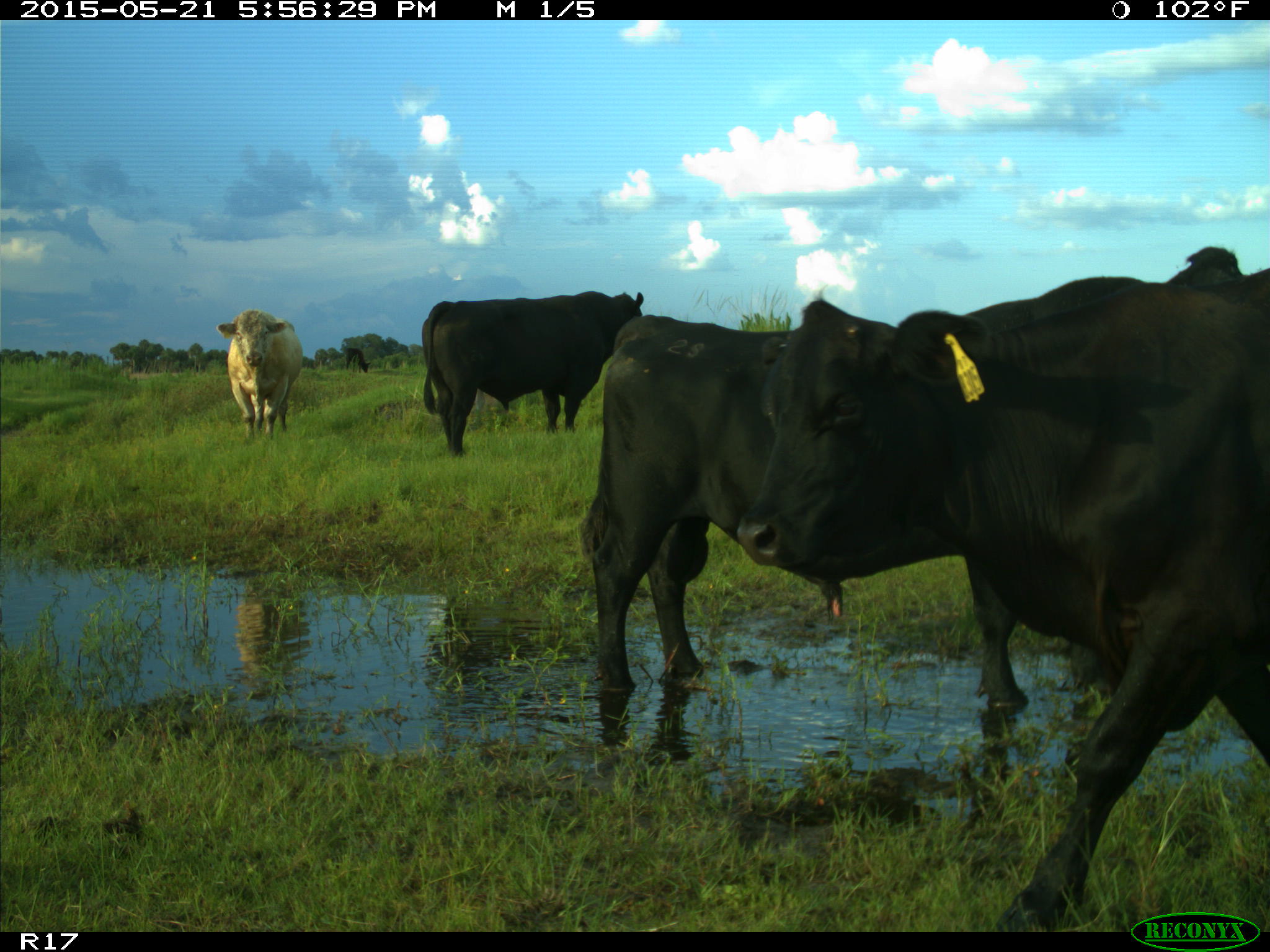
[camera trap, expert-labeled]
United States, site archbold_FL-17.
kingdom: Animalia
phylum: Chordata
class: Mammalia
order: Artiodactyla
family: Bovidae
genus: Bos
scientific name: Bos taurus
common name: domestic cow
Bos taurus (domestic cow).